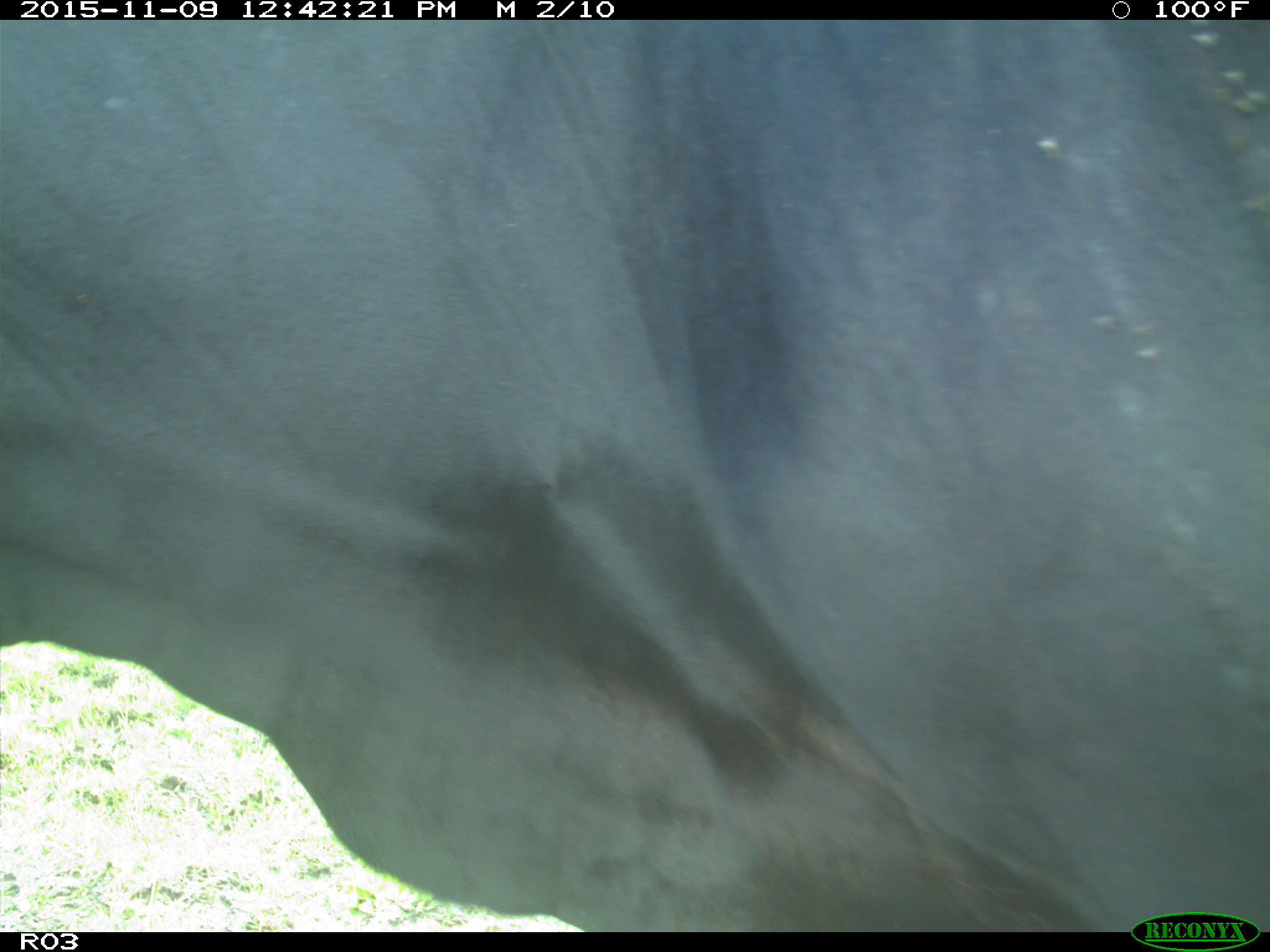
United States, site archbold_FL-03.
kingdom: Animalia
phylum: Chordata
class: Mammalia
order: Artiodactyla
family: Bovidae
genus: Bos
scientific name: Bos taurus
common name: domestic cow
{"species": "Bos taurus (domestic cow)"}